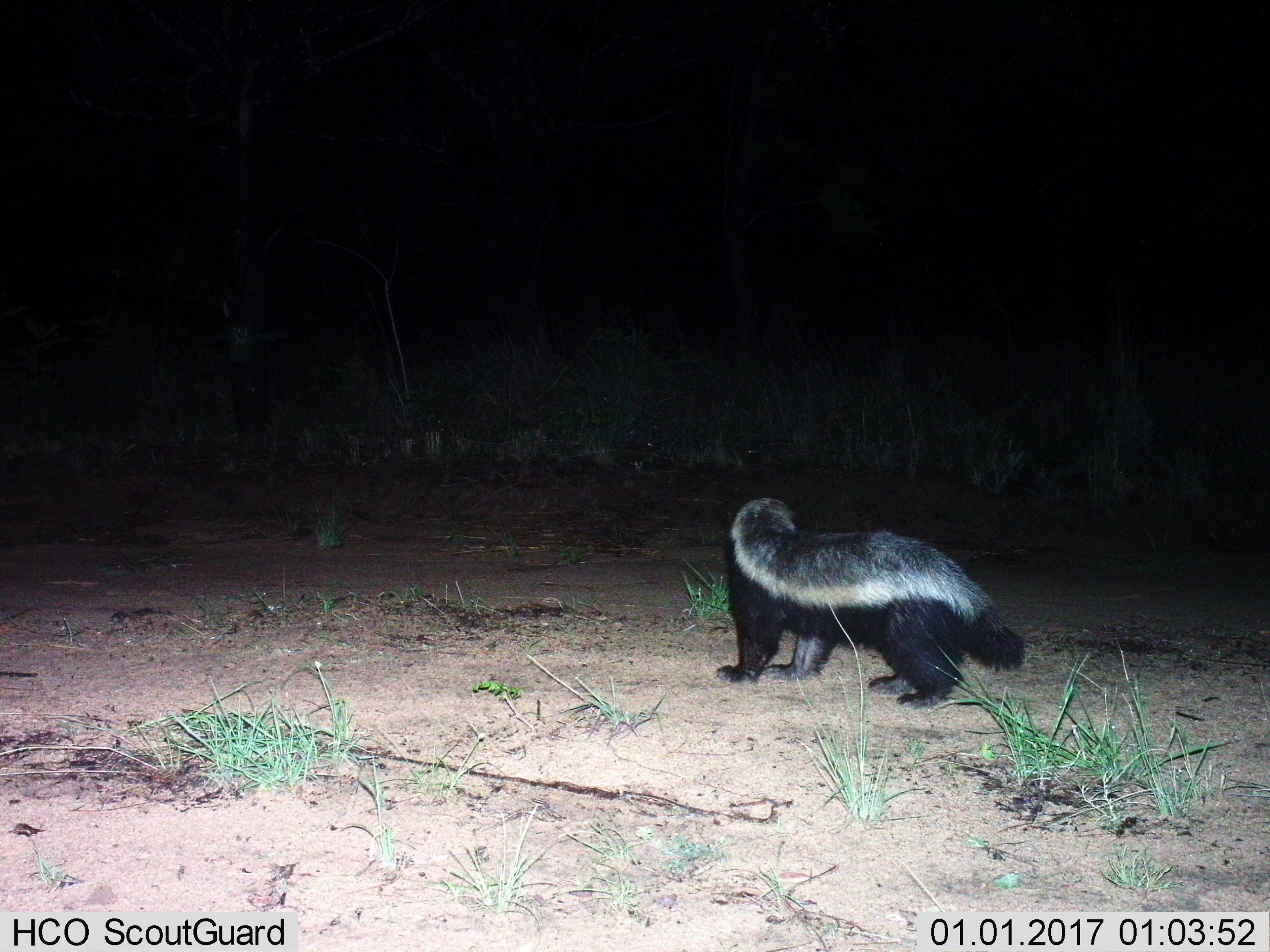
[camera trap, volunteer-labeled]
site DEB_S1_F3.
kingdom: Animalia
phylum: Chordata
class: Mammalia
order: Carnivora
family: Mustelidae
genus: Mellivora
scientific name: Mellivora capensis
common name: honey badger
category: honeybadger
Honeybadger (honey badger) (Mellivora capensis), count 1. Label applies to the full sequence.